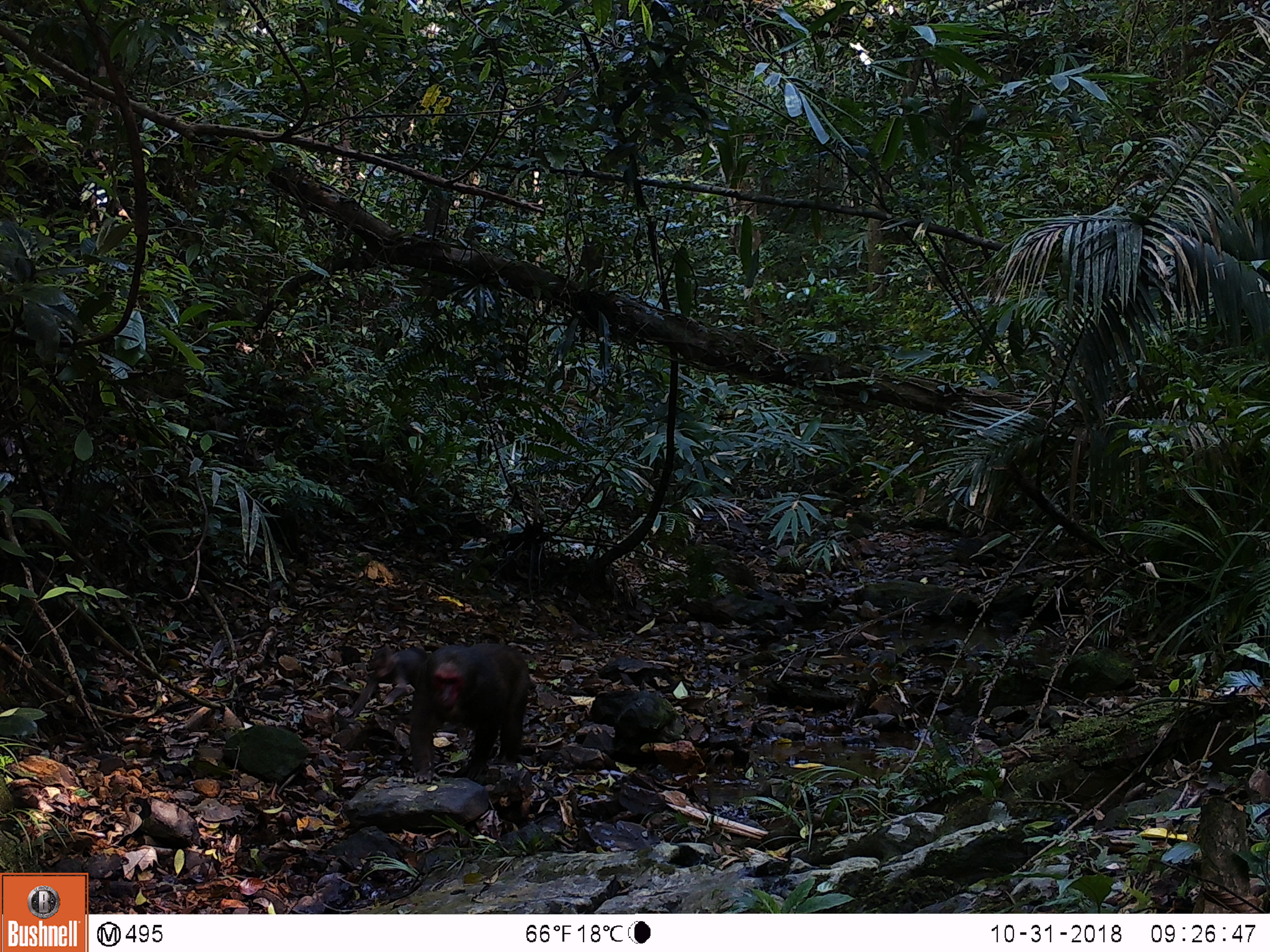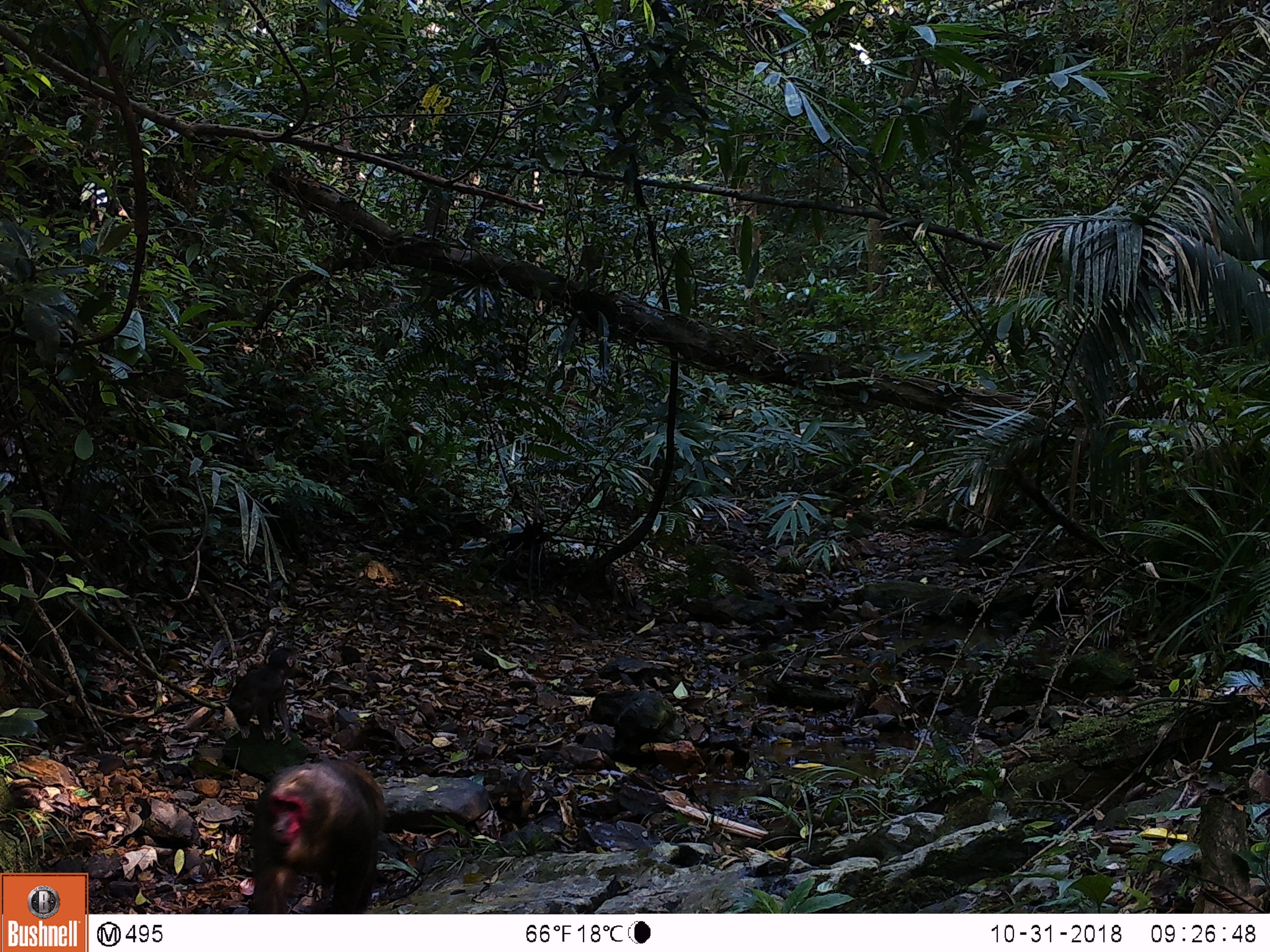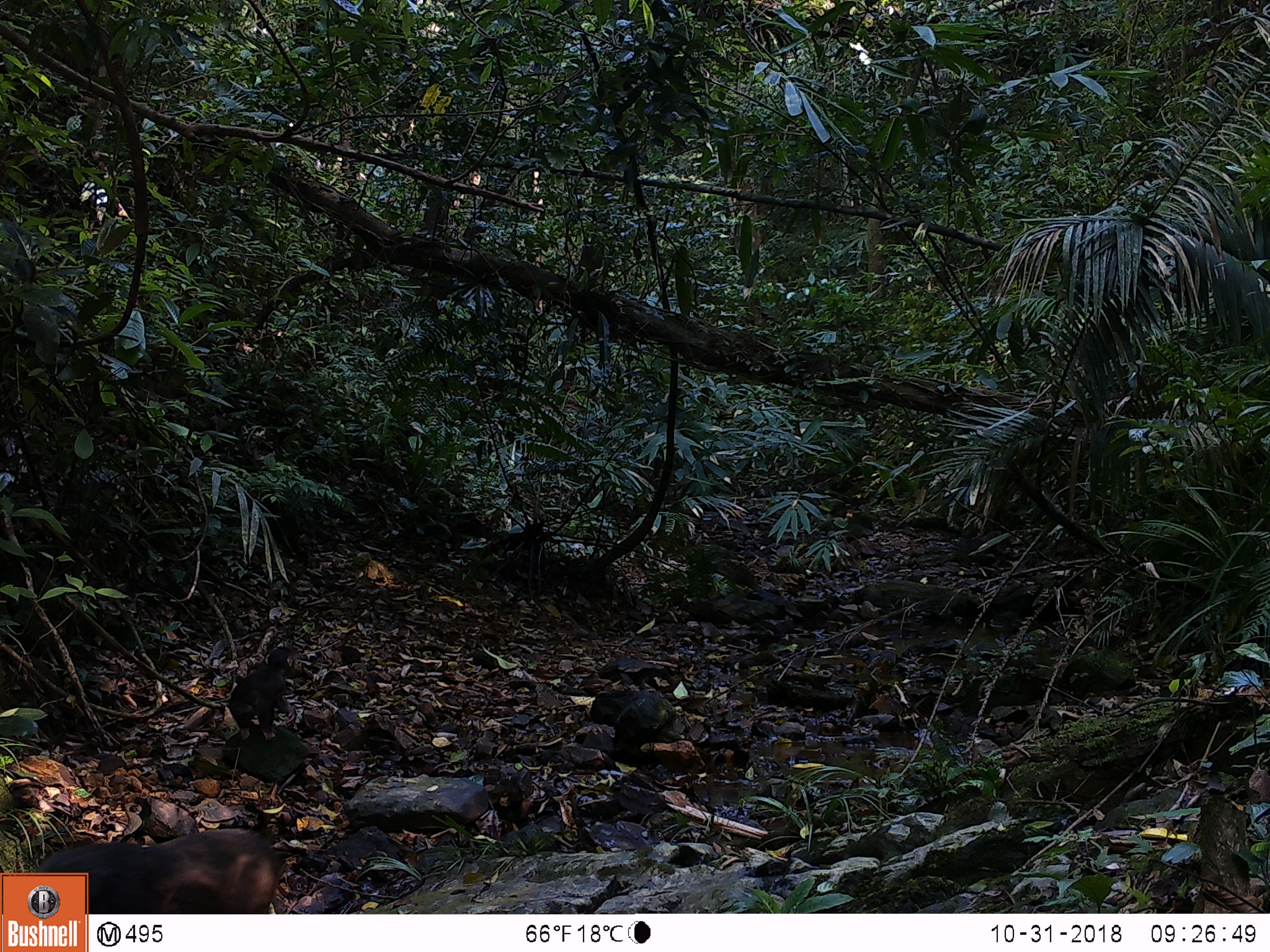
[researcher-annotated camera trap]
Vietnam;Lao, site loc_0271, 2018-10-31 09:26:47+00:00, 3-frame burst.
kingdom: Animalia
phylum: Chordata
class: Mammalia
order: Primates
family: Cercopithecidae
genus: Macaca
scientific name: Macaca arctoides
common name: stump-tailed macaque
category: stump tailed macaque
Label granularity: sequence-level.